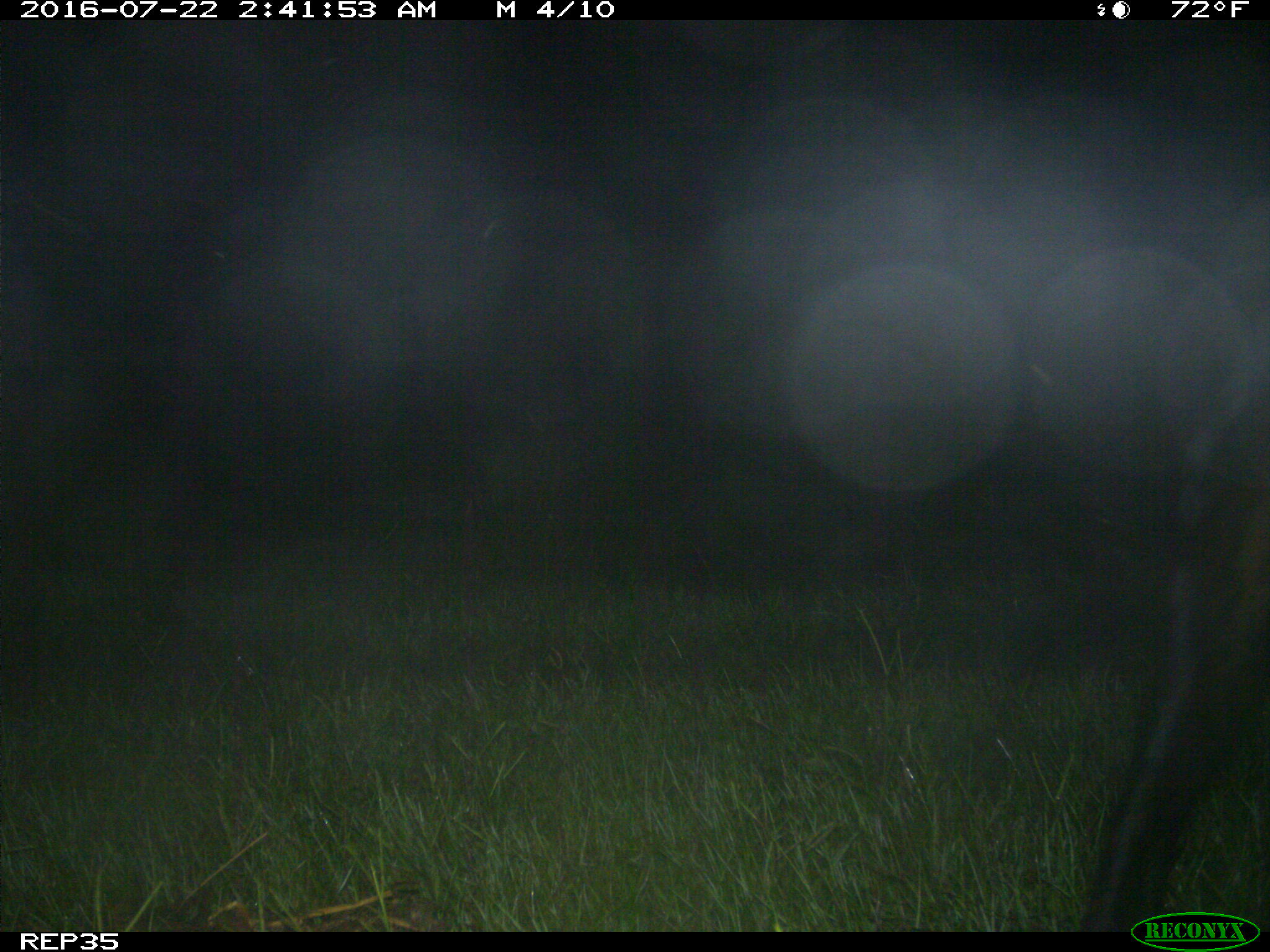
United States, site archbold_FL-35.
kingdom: Animalia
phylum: Chordata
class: Mammalia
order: Artiodactyla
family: Bovidae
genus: Bos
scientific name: Bos taurus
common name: domestic cow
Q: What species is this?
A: Bos taurus (domestic cow).